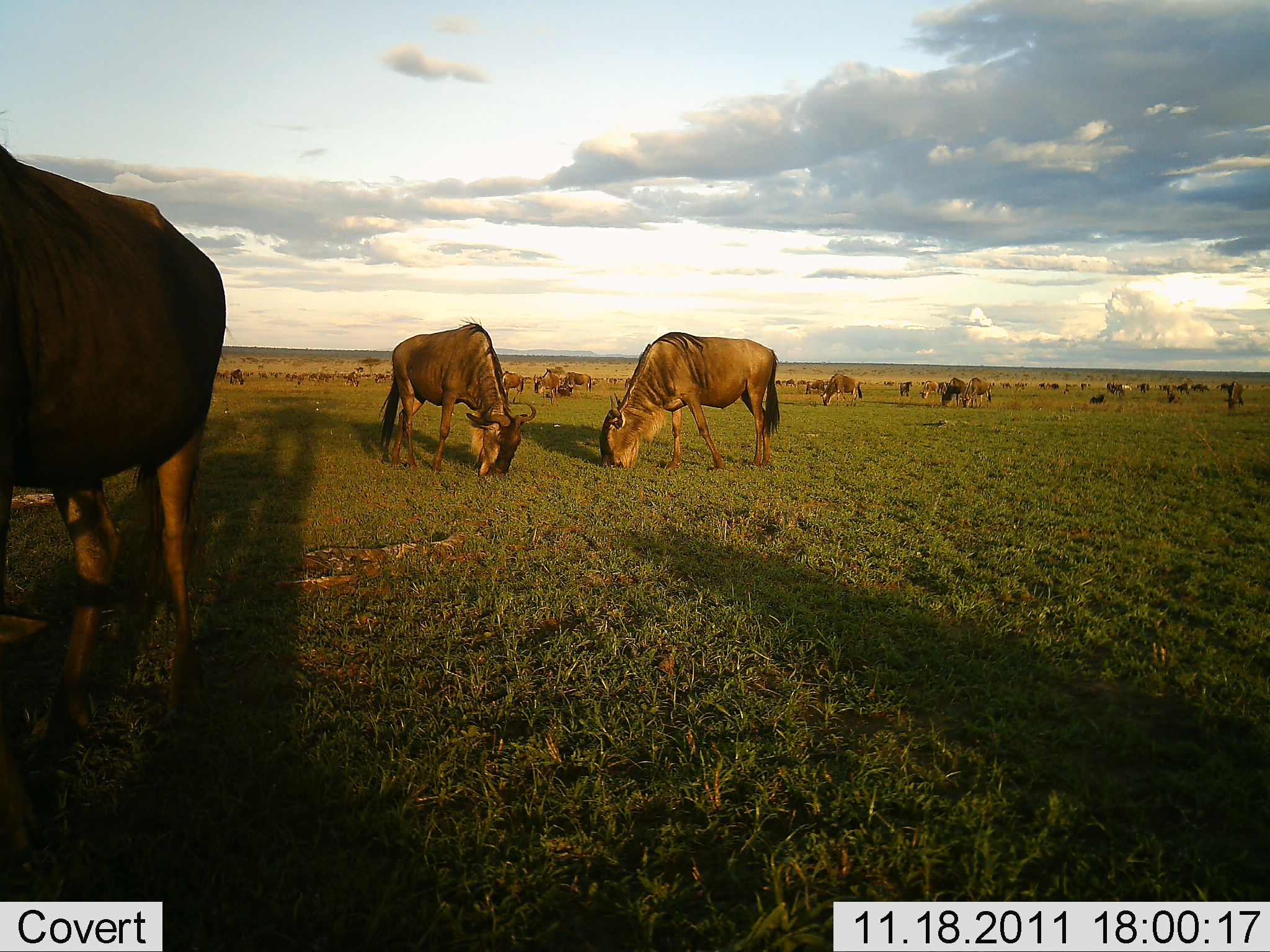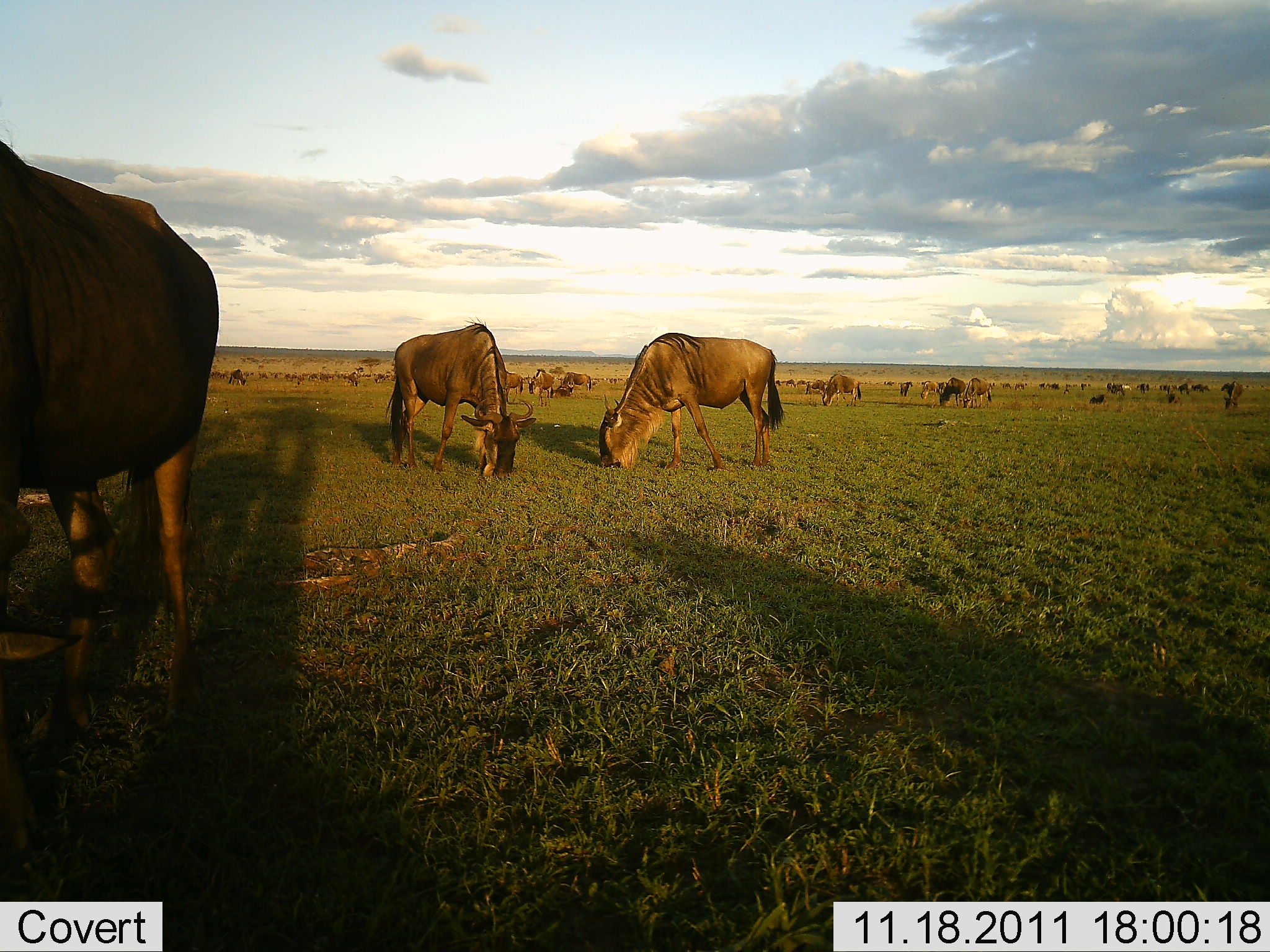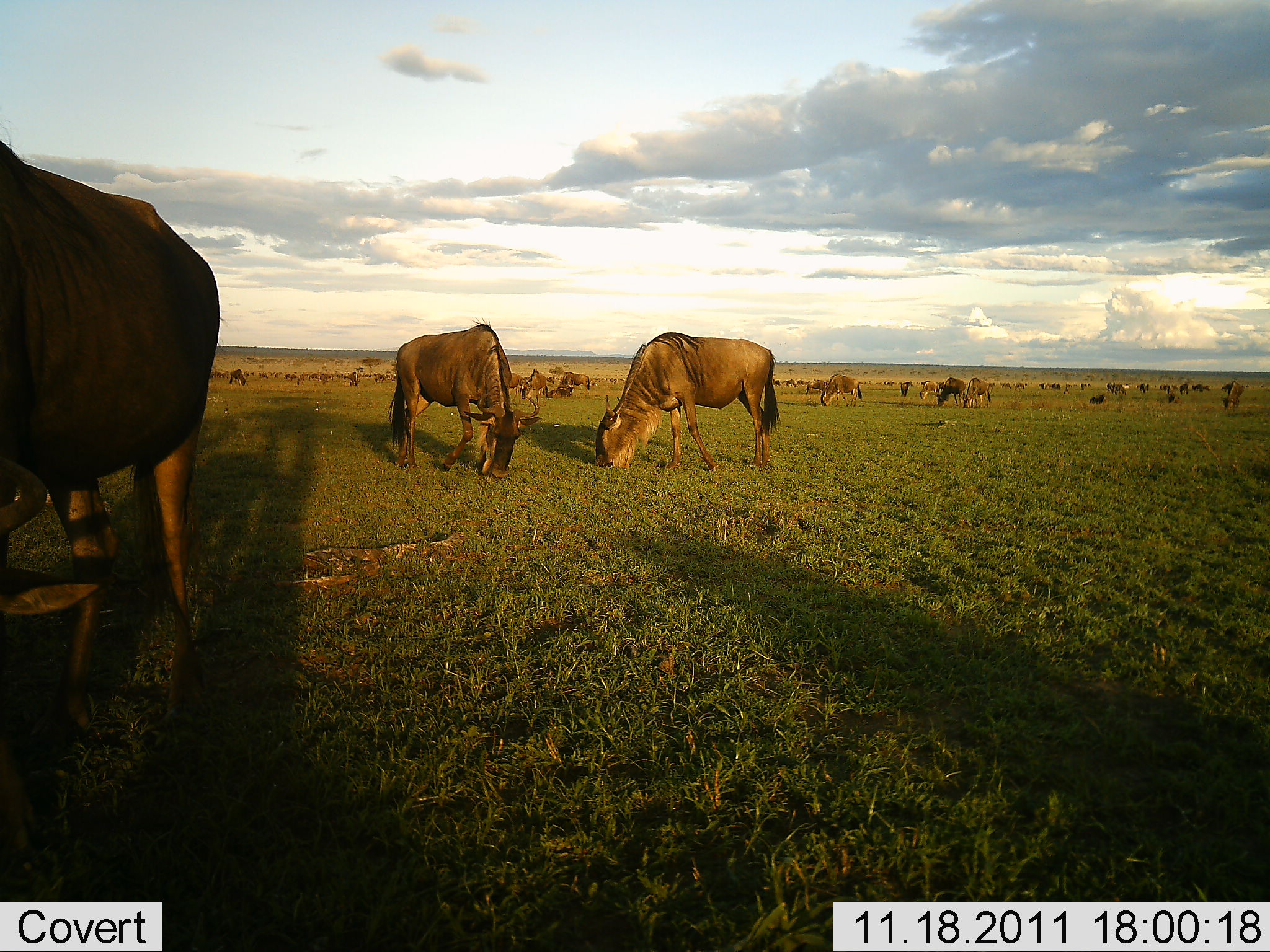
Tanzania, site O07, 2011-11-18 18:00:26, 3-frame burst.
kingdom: Animalia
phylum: Chordata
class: Mammalia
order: Artiodactyla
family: Bovidae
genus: Connochaetes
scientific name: Connochaetes taurinus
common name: blue wildebeest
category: wildebeest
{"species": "wildebeest (blue wildebeest) (Connochaetes taurinus)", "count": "11-50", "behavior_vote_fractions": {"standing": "43%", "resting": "7%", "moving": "14%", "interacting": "7%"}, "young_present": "0%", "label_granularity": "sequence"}